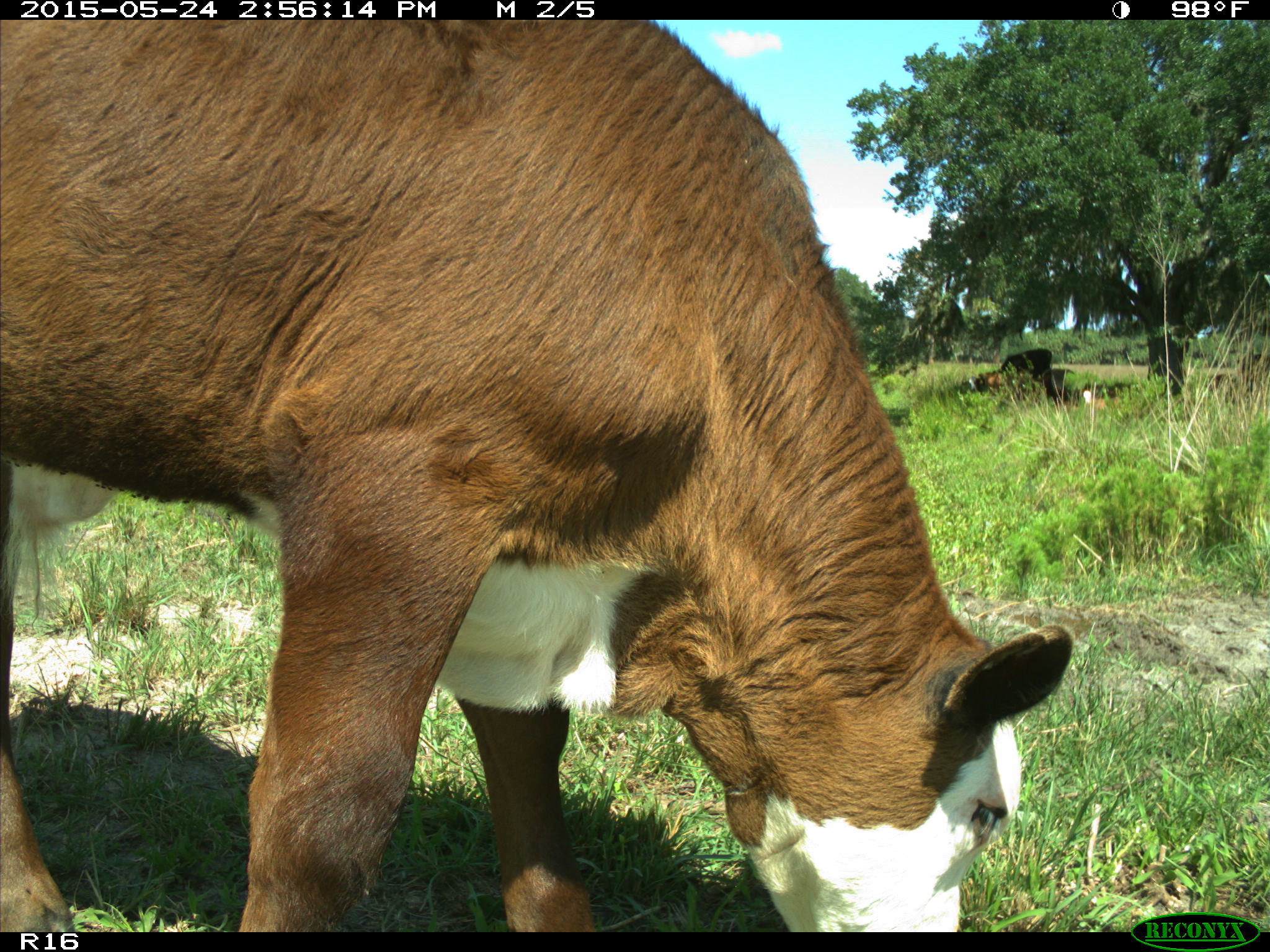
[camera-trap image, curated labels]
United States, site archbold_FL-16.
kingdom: Animalia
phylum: Chordata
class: Mammalia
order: Artiodactyla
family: Bovidae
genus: Bos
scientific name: Bos taurus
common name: domestic cow